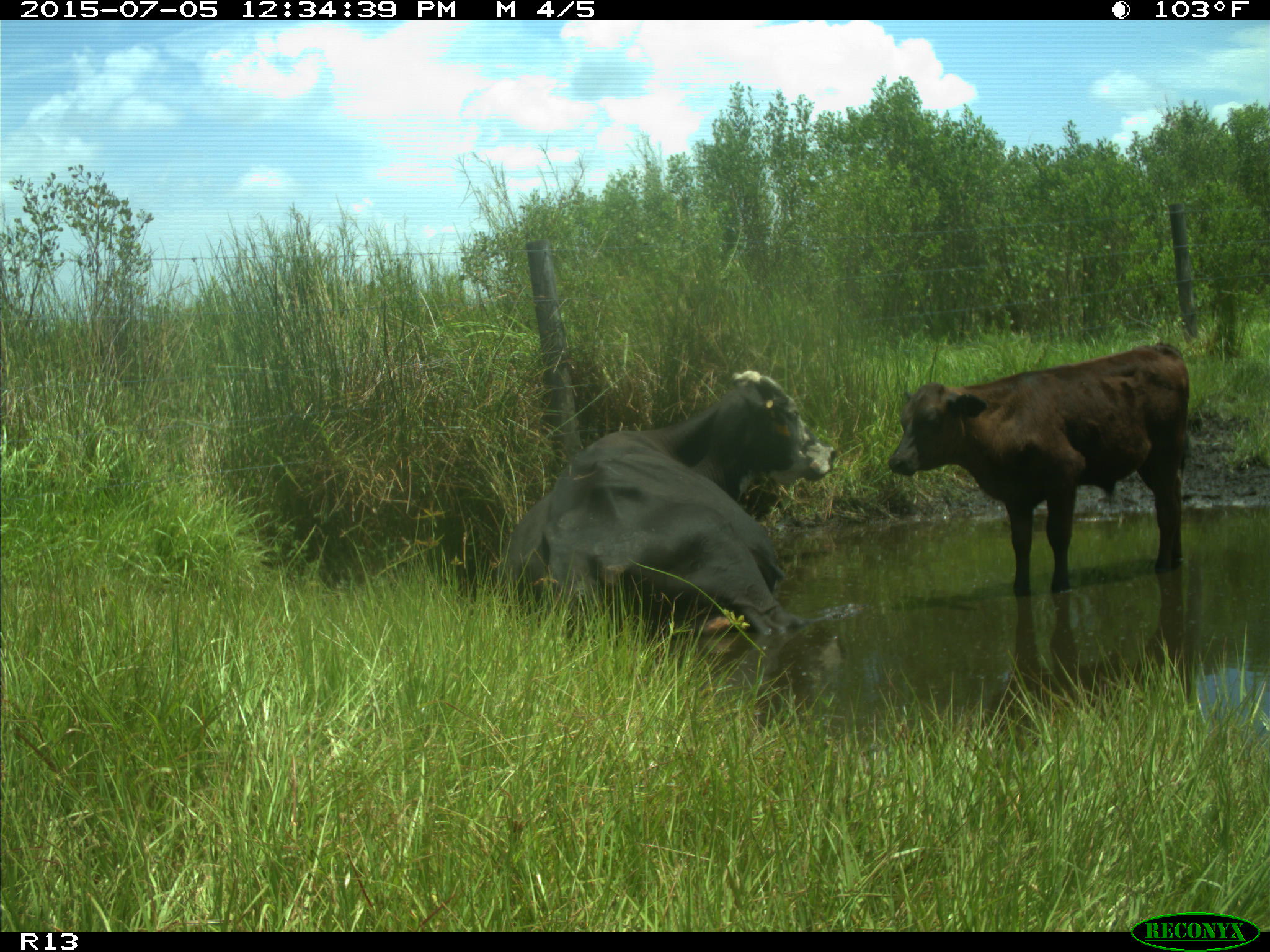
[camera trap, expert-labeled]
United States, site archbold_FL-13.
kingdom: Animalia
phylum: Chordata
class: Mammalia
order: Artiodactyla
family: Bovidae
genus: Bos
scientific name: Bos taurus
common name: domestic cow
Bos taurus (domestic cow).